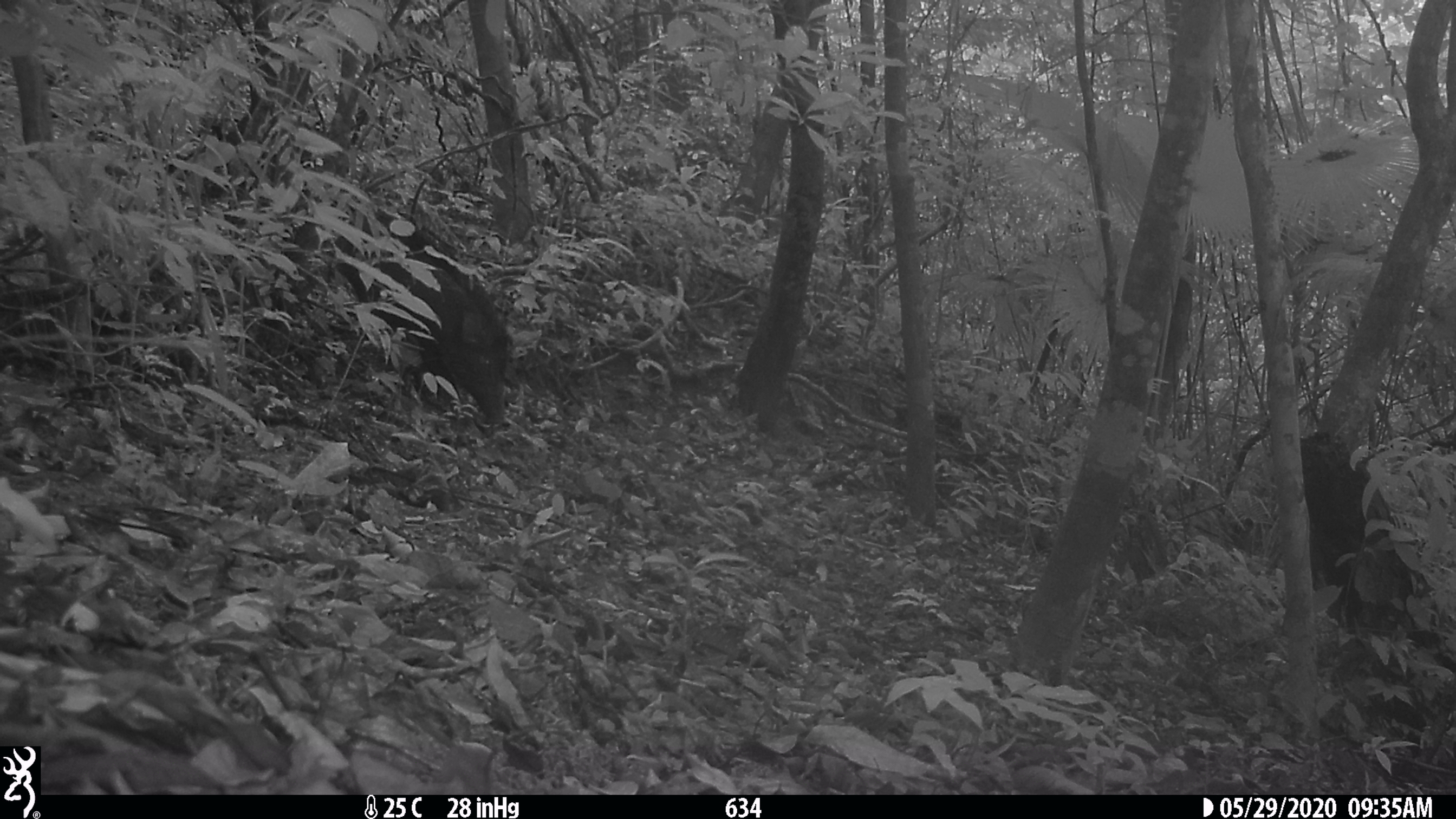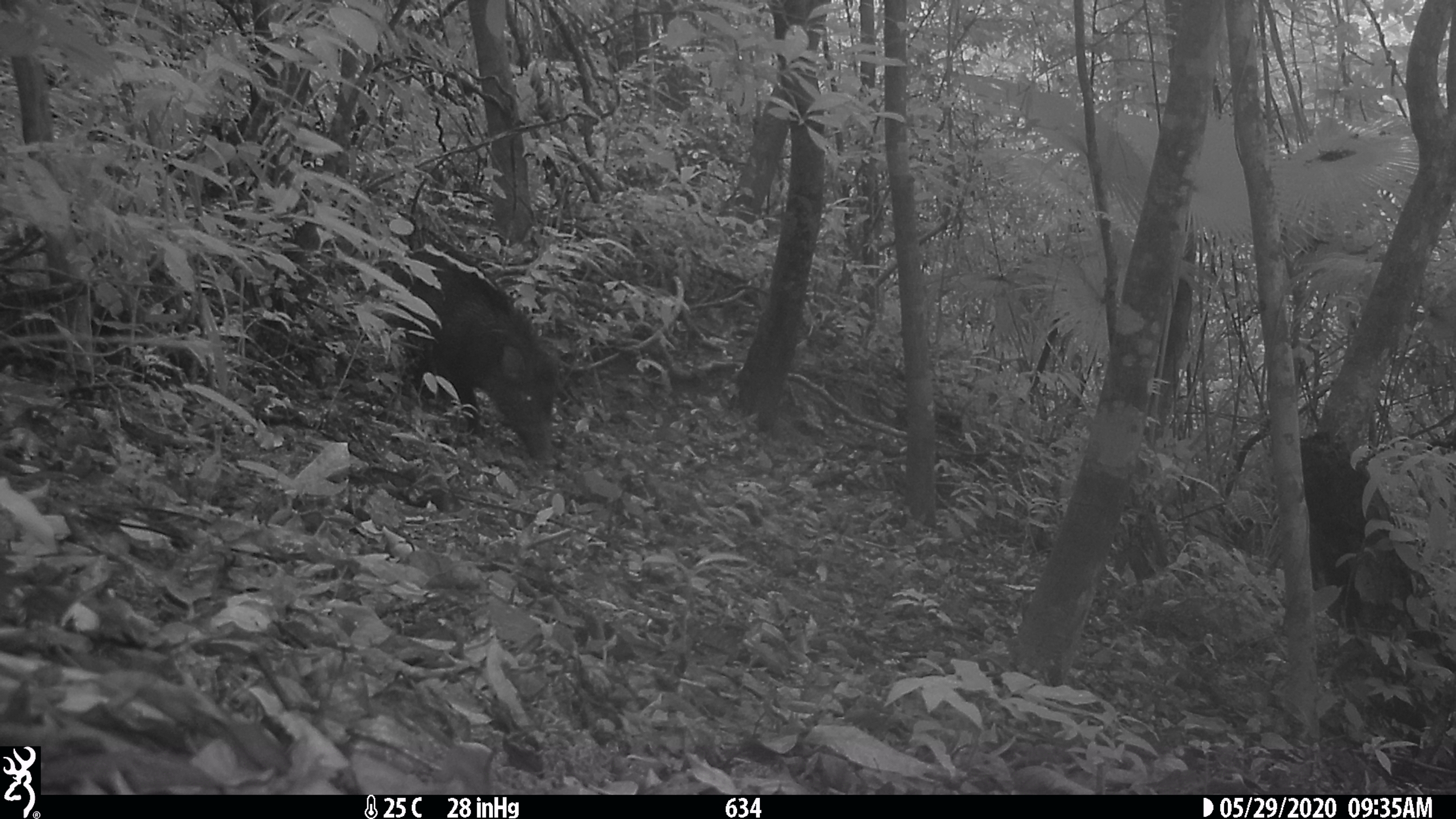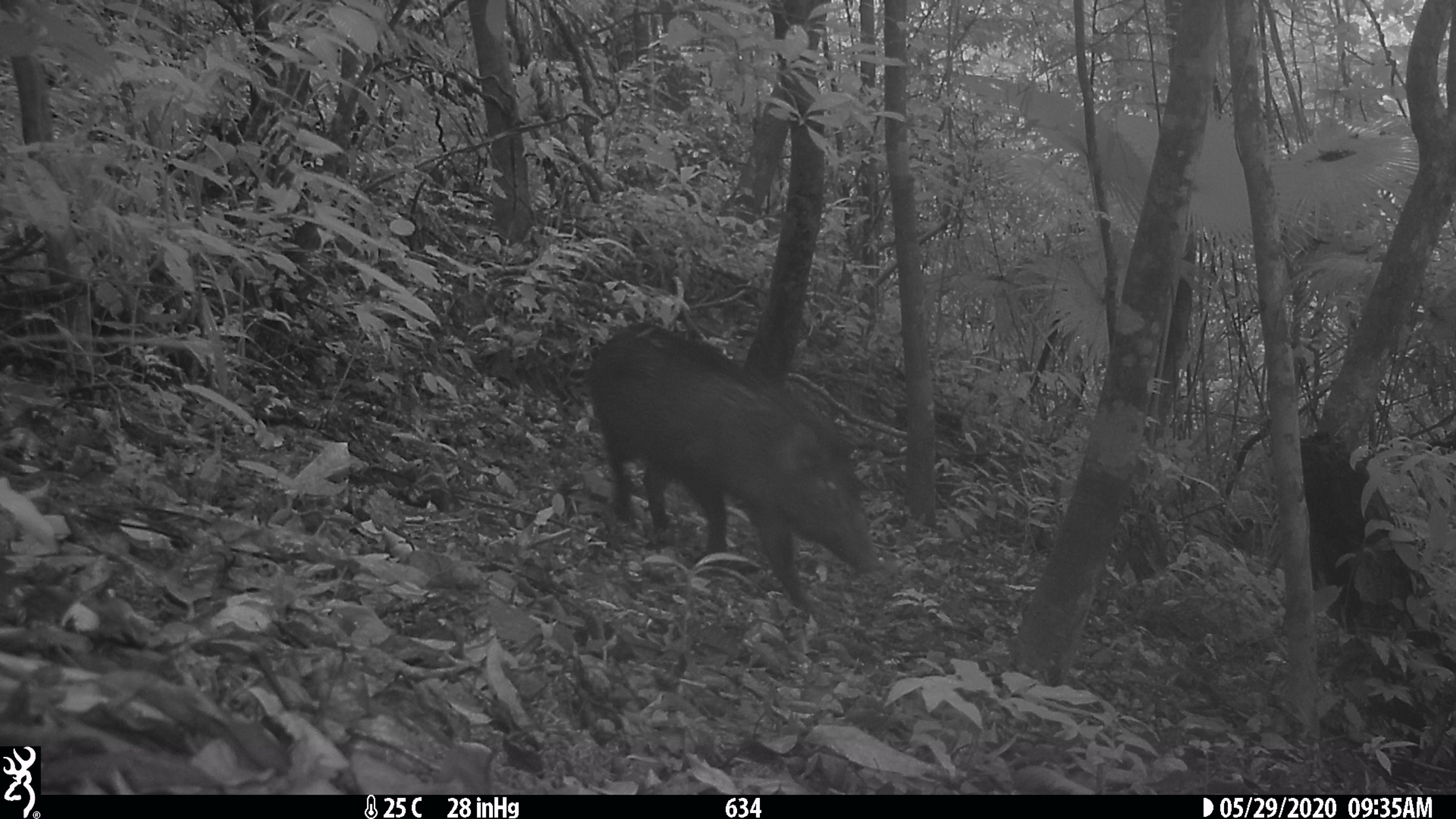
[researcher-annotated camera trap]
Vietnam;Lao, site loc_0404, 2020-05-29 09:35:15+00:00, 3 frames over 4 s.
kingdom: Animalia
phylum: Chordata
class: Mammalia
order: Artiodactyla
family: Suidae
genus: Sus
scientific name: Sus scrofa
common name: eurasian wild pig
Eurasian wild pig (Sus scrofa). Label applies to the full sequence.